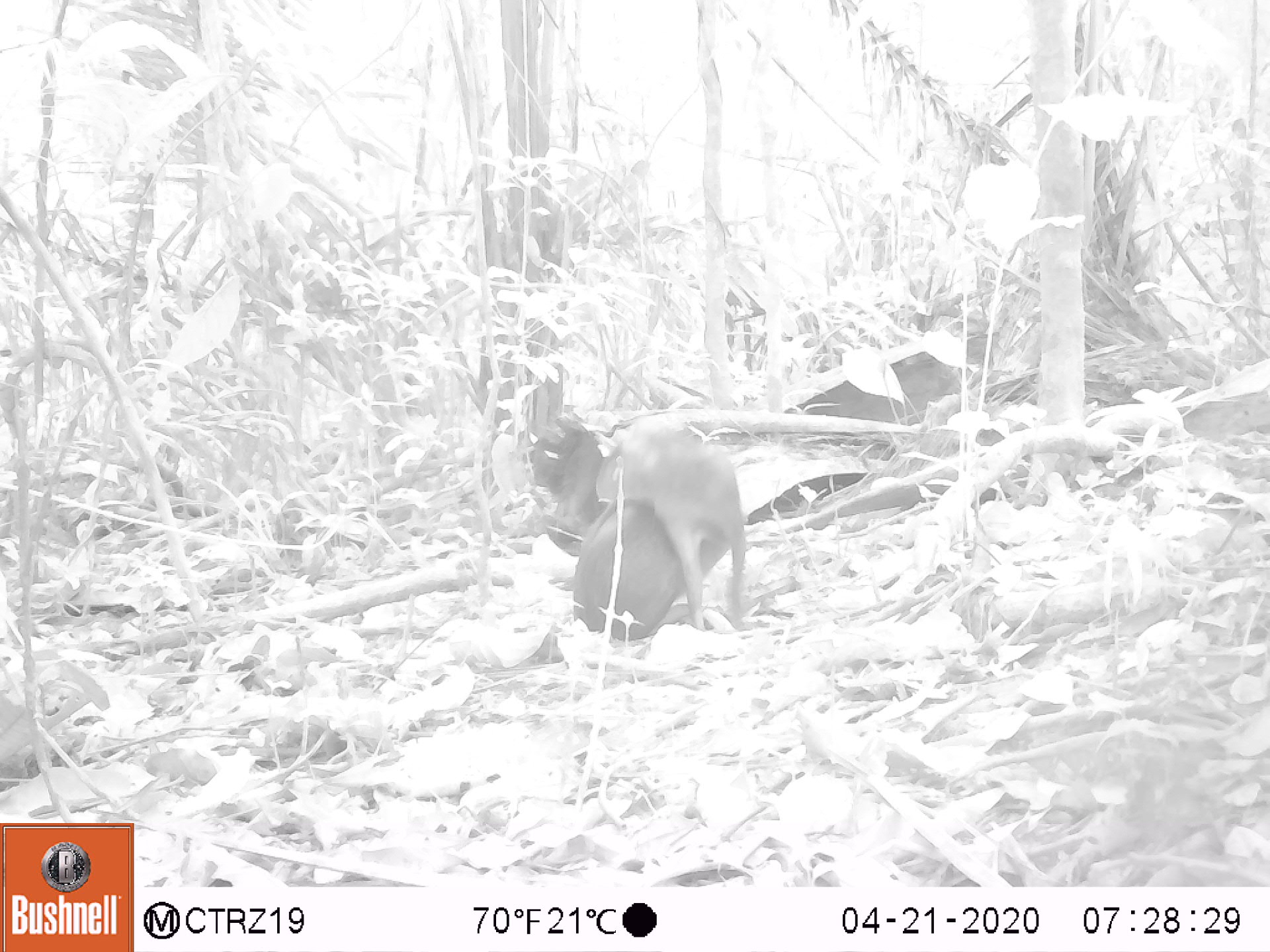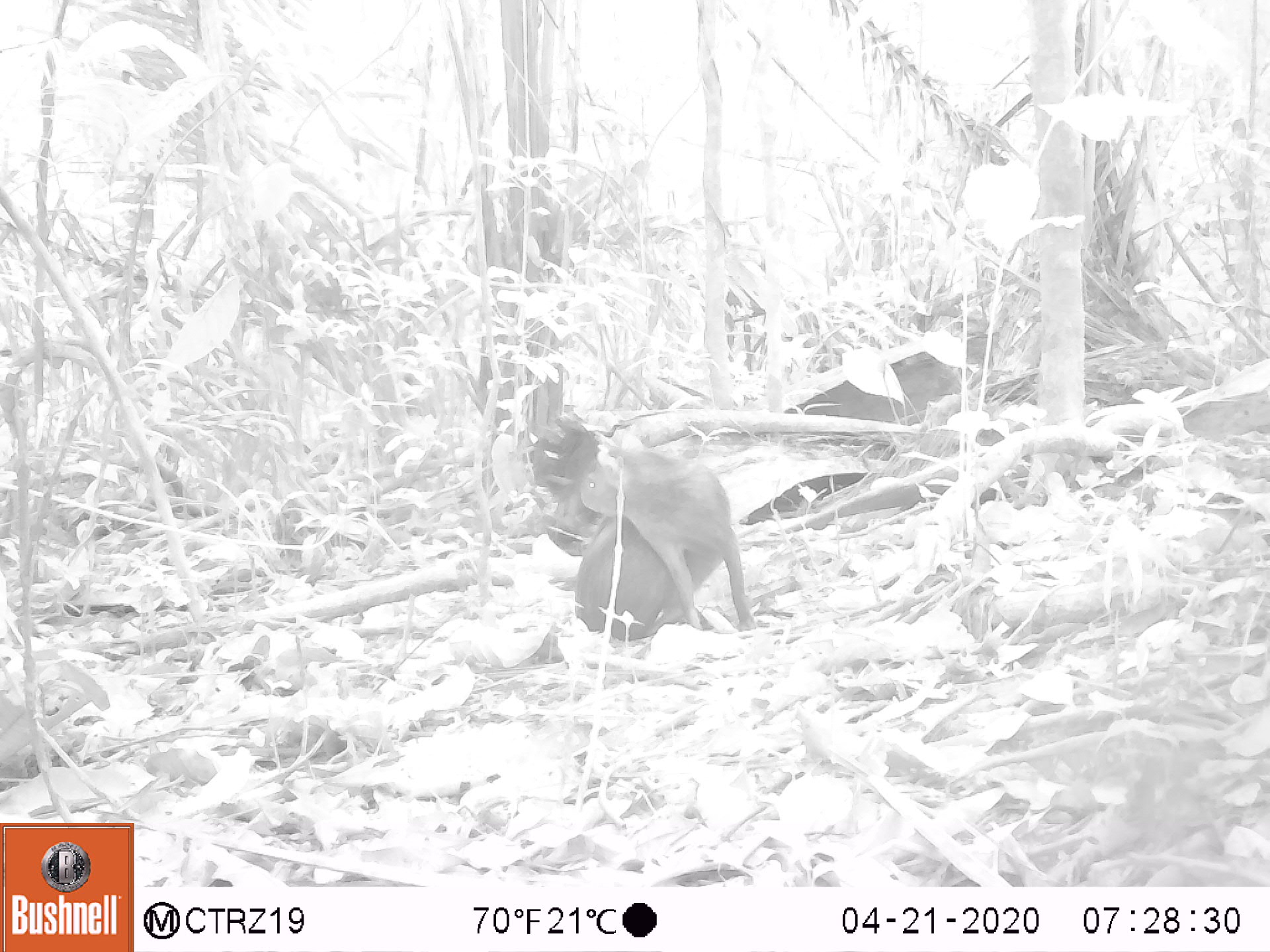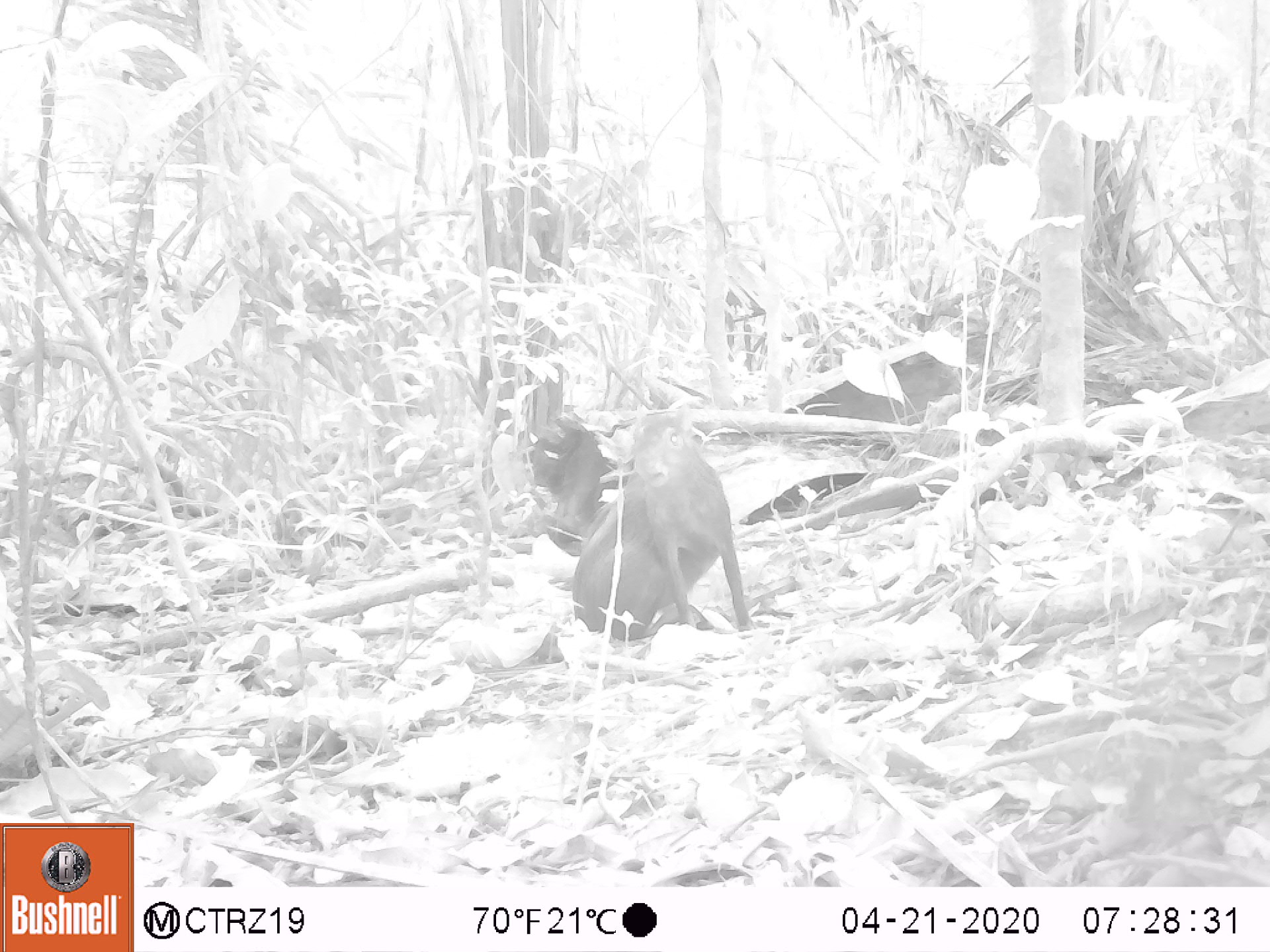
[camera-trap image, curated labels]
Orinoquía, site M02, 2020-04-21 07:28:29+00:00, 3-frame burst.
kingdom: Animalia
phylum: Chordata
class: Mammalia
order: Rodentia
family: Dasyproctidae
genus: Dasyprocta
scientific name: Dasyprocta fuliginosa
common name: black agouti